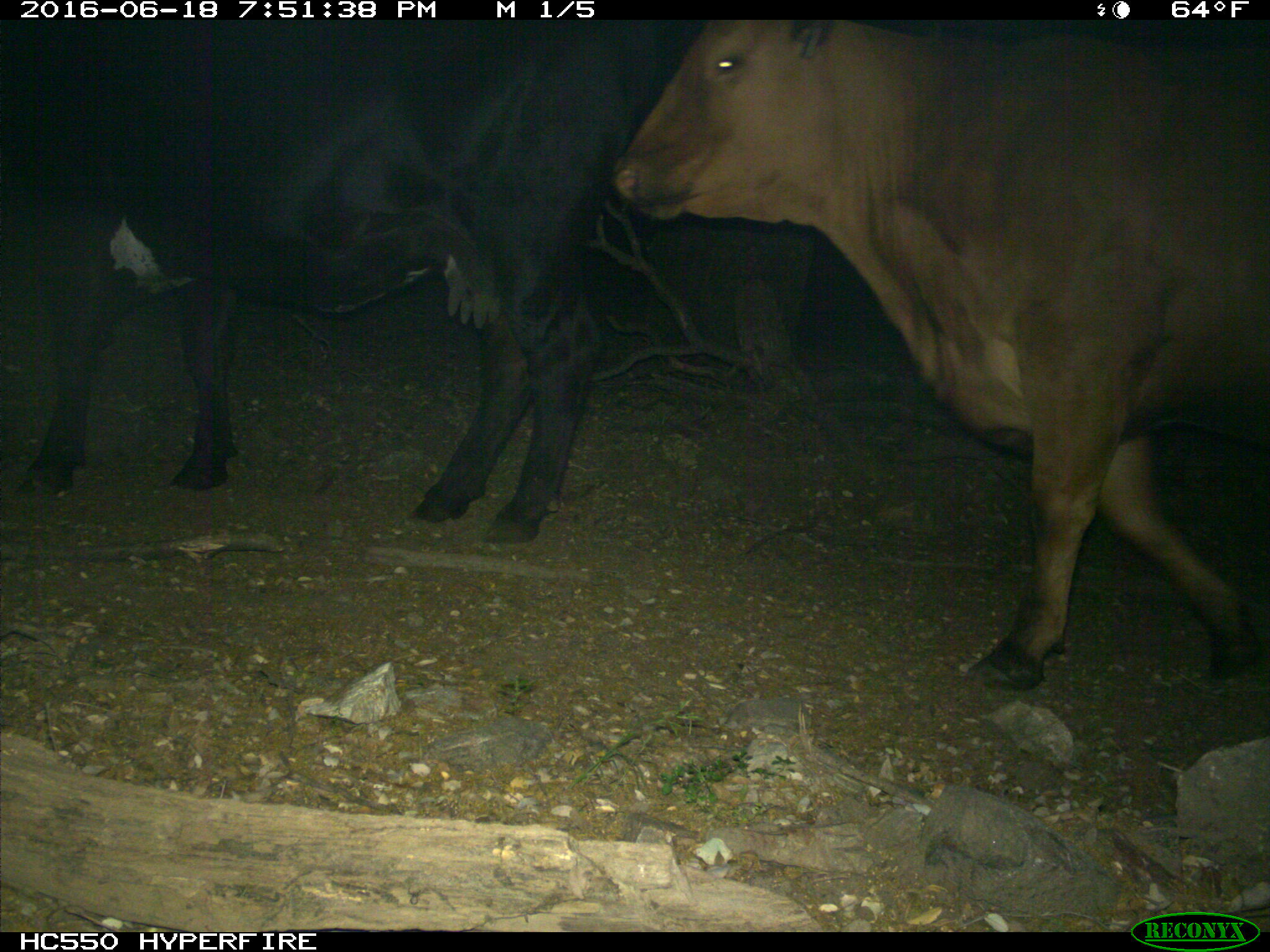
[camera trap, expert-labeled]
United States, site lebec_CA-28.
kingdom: Animalia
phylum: Chordata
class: Mammalia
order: Artiodactyla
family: Bovidae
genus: Bos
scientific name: Bos taurus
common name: domestic cow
Bos taurus (domestic cow).